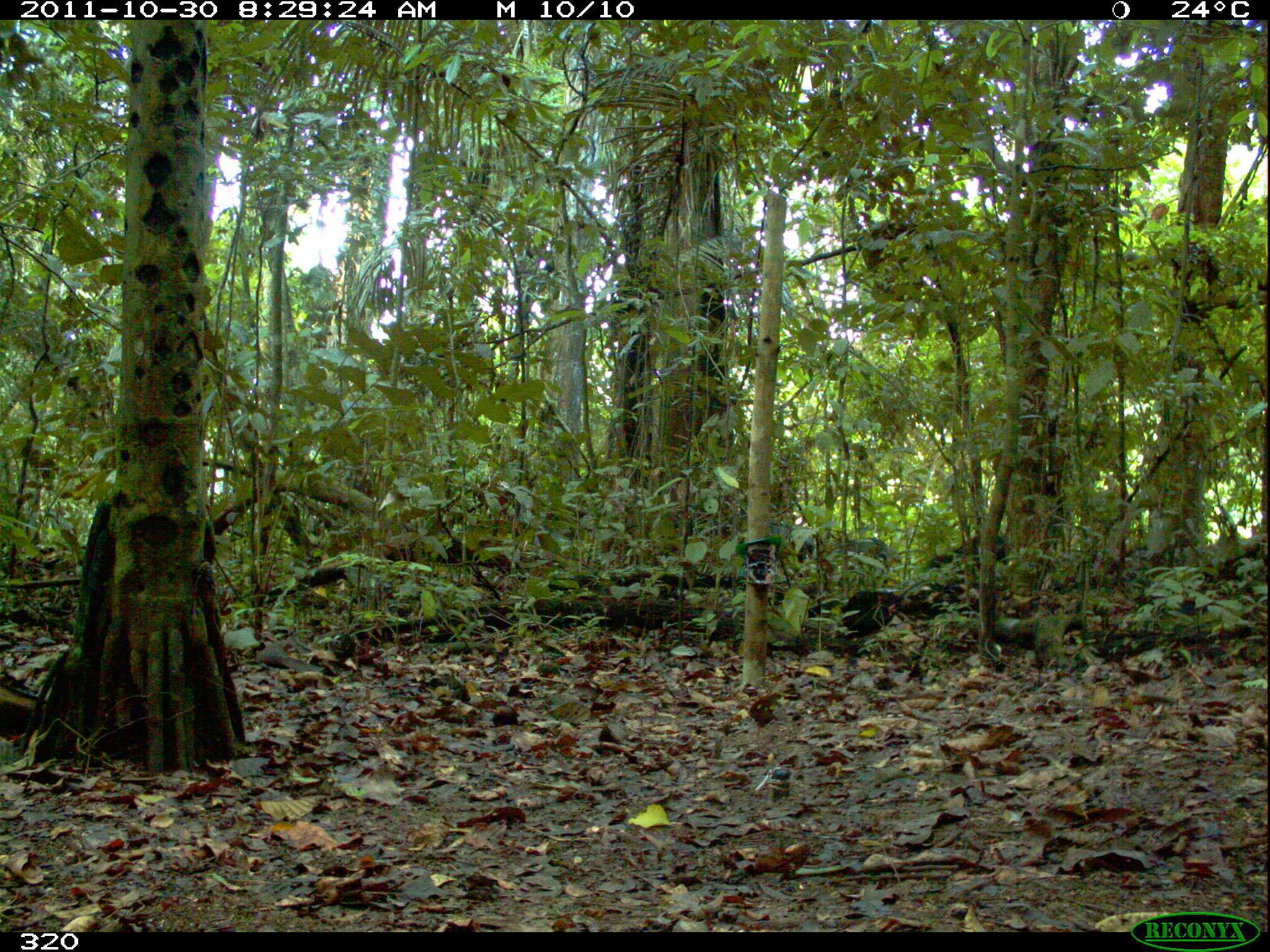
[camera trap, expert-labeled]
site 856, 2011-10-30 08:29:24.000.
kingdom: Animalia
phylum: Chordata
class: Mammalia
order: Artiodactyla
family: Tayassuidae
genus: Tayassu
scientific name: Tayassu pecari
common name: white-lipped peccary